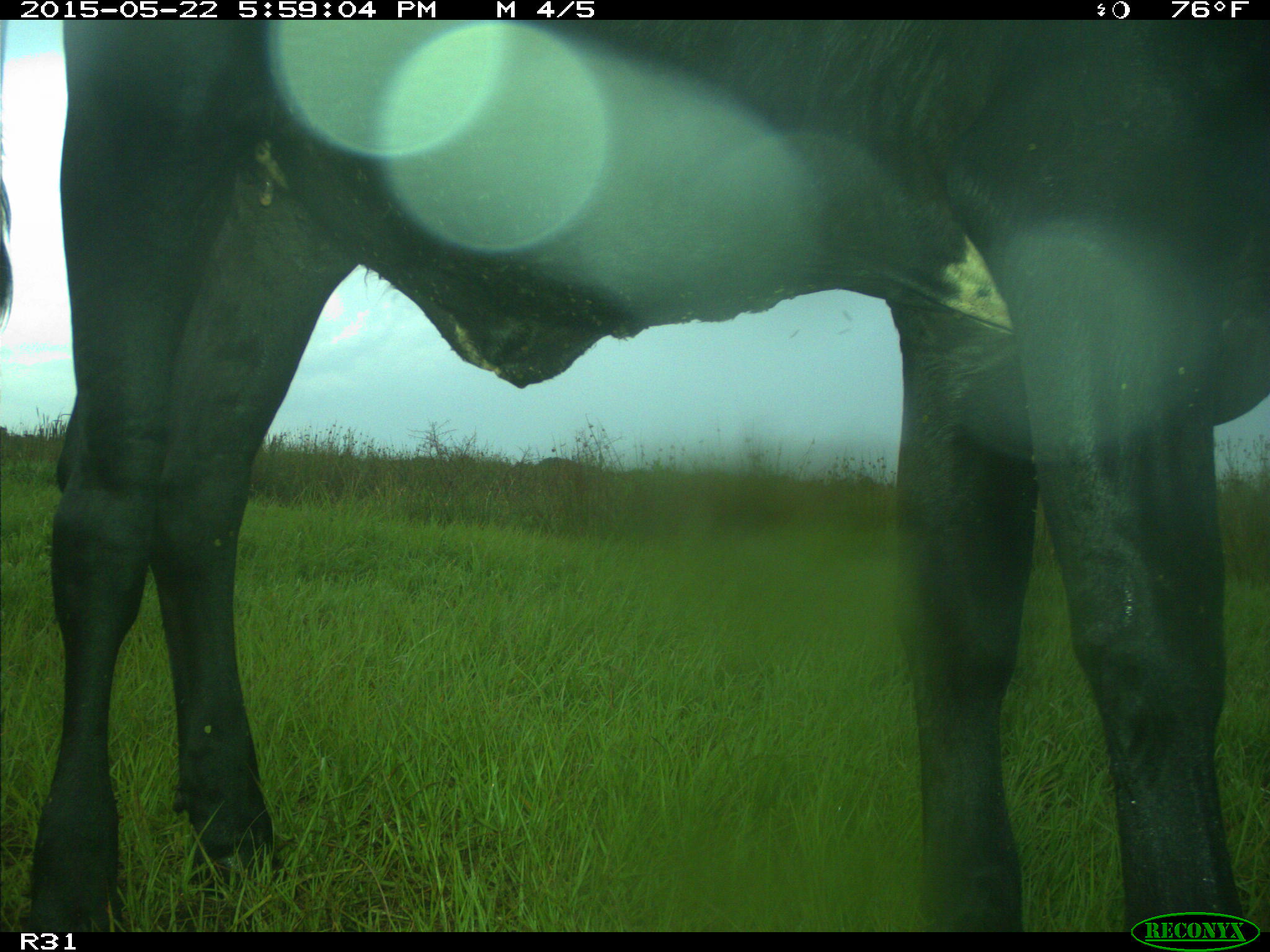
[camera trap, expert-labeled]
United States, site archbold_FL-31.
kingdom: Animalia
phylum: Chordata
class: Mammalia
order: Artiodactyla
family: Bovidae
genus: Bos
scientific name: Bos taurus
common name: domestic cow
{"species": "Bos taurus (domestic cow)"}